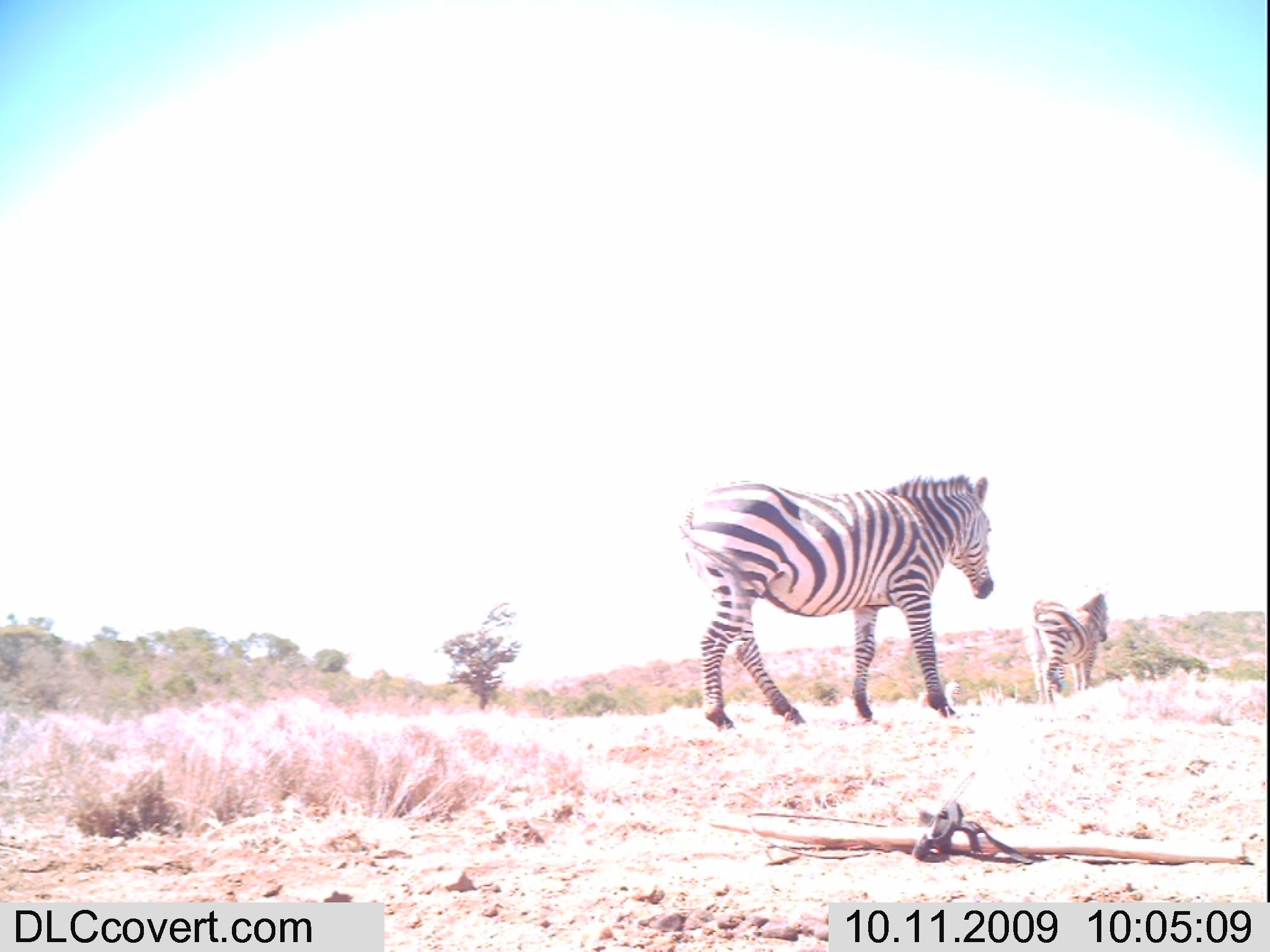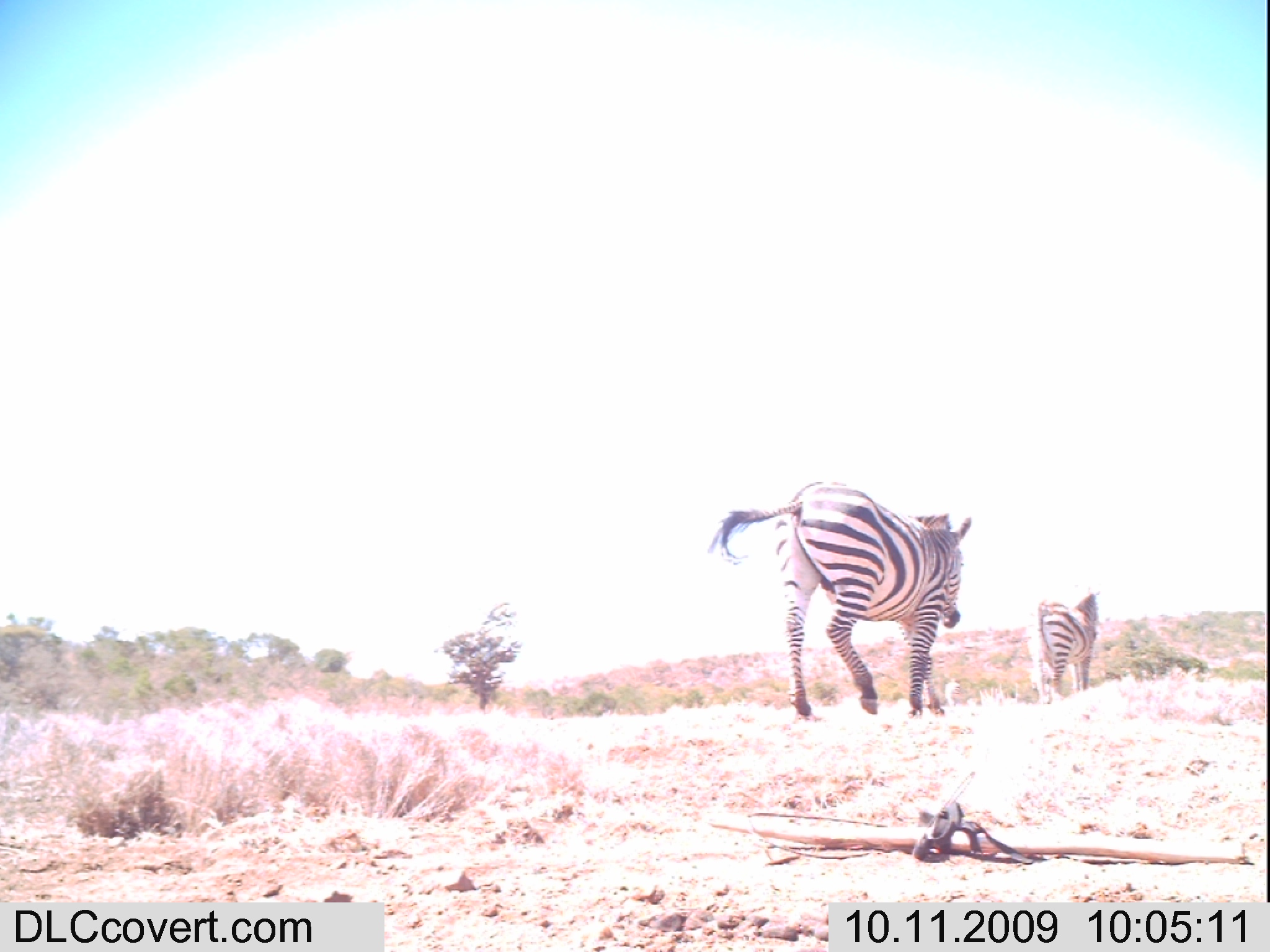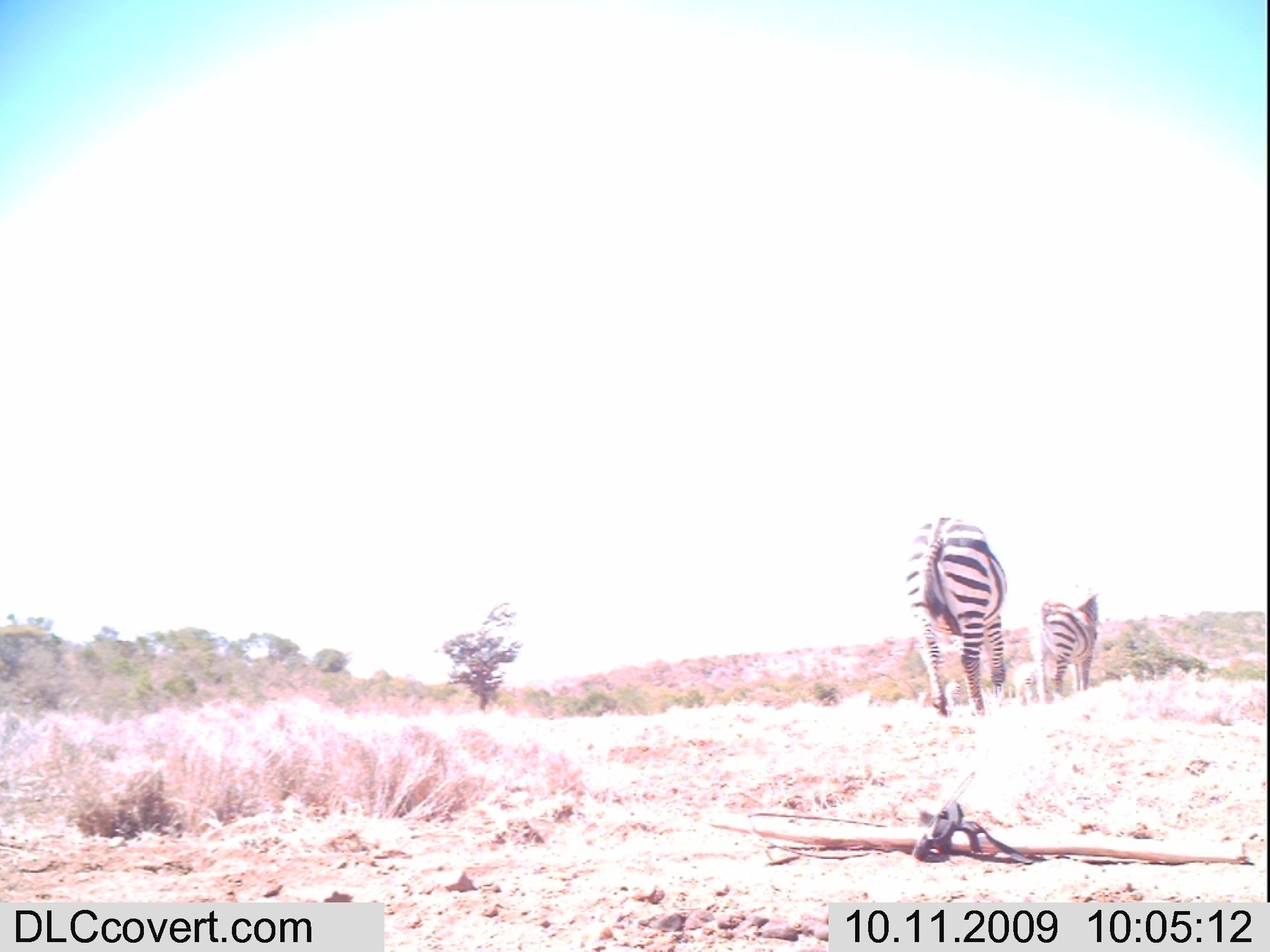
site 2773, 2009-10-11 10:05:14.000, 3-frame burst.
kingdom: Animalia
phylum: Chordata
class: Mammalia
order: Perissodactyla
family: Equidae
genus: Equus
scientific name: Equus quagga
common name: plains zebra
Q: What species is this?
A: Equus quagga (plains zebra).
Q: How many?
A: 2.